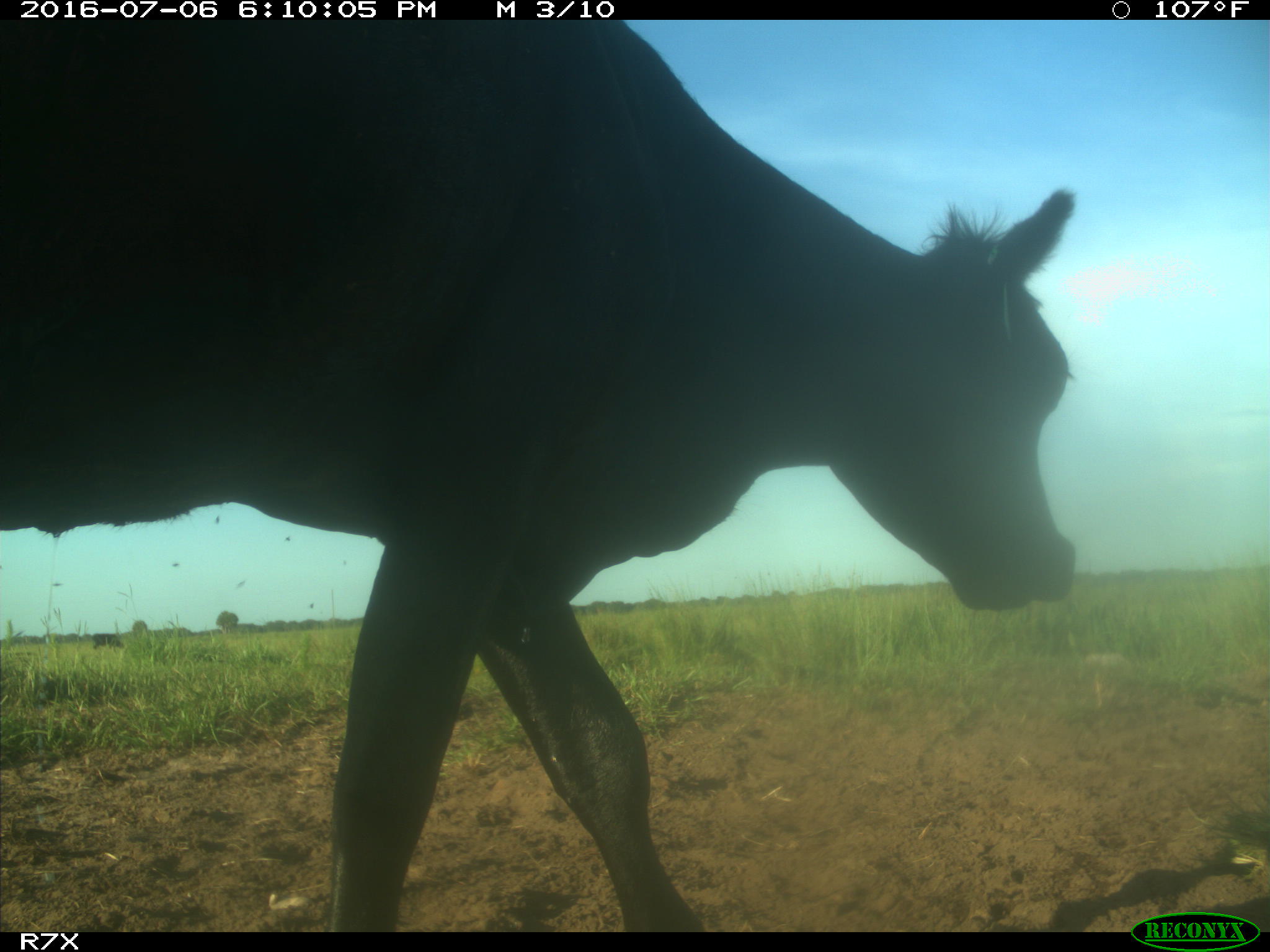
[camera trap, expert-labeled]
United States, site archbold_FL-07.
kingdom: Animalia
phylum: Chordata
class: Mammalia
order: Artiodactyla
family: Bovidae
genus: Bos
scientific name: Bos taurus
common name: domestic cow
Bos taurus (domestic cow).